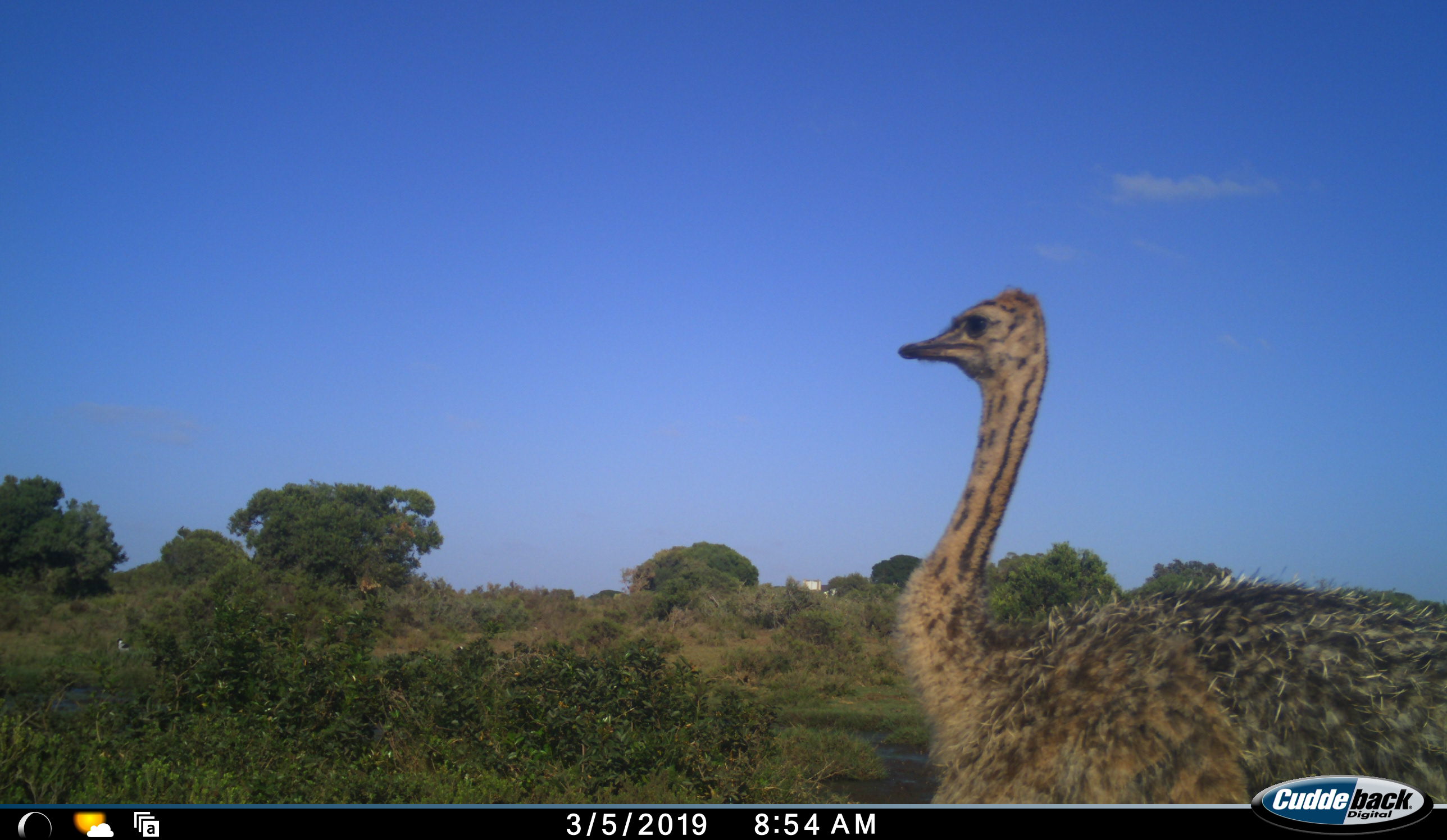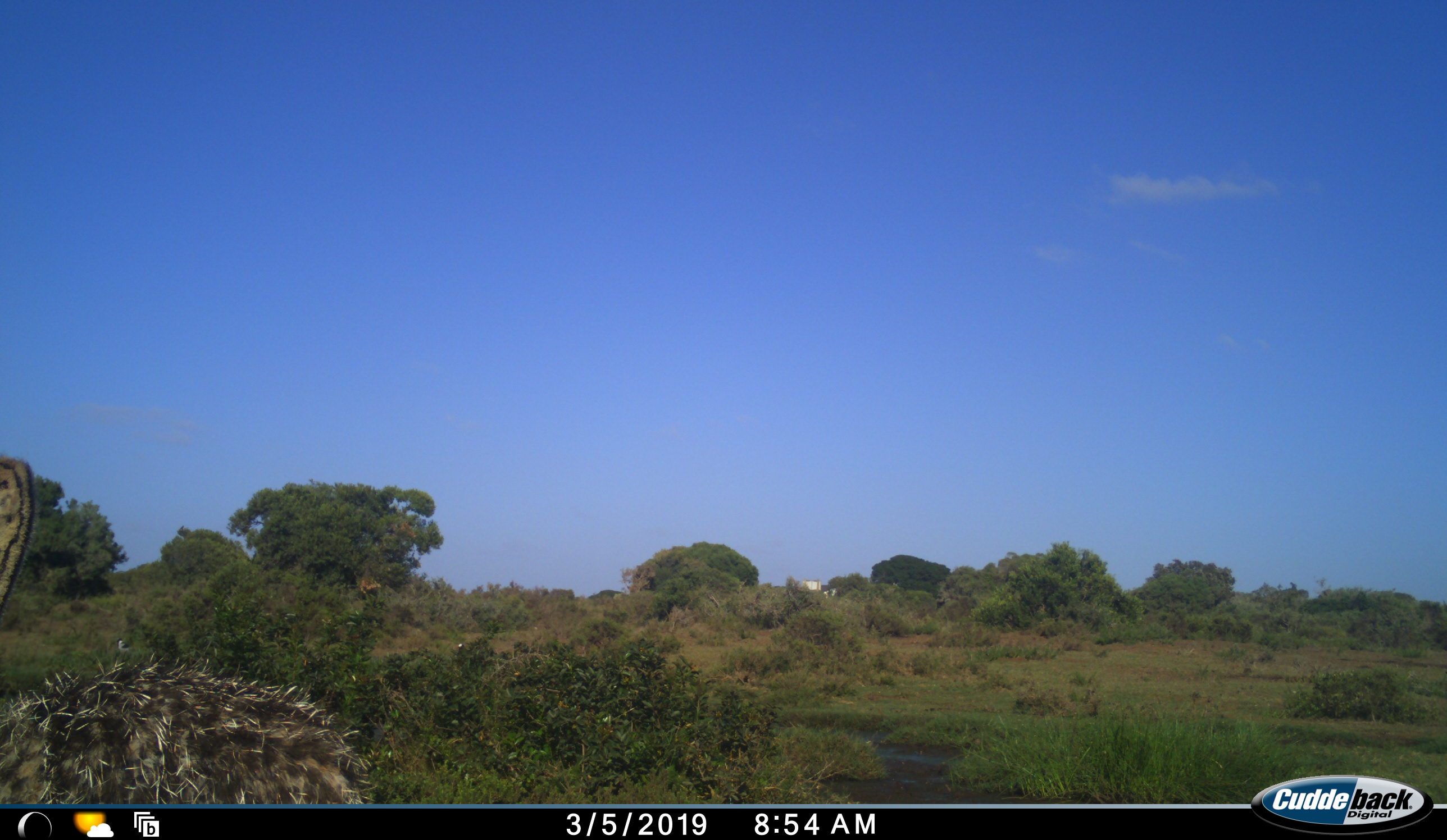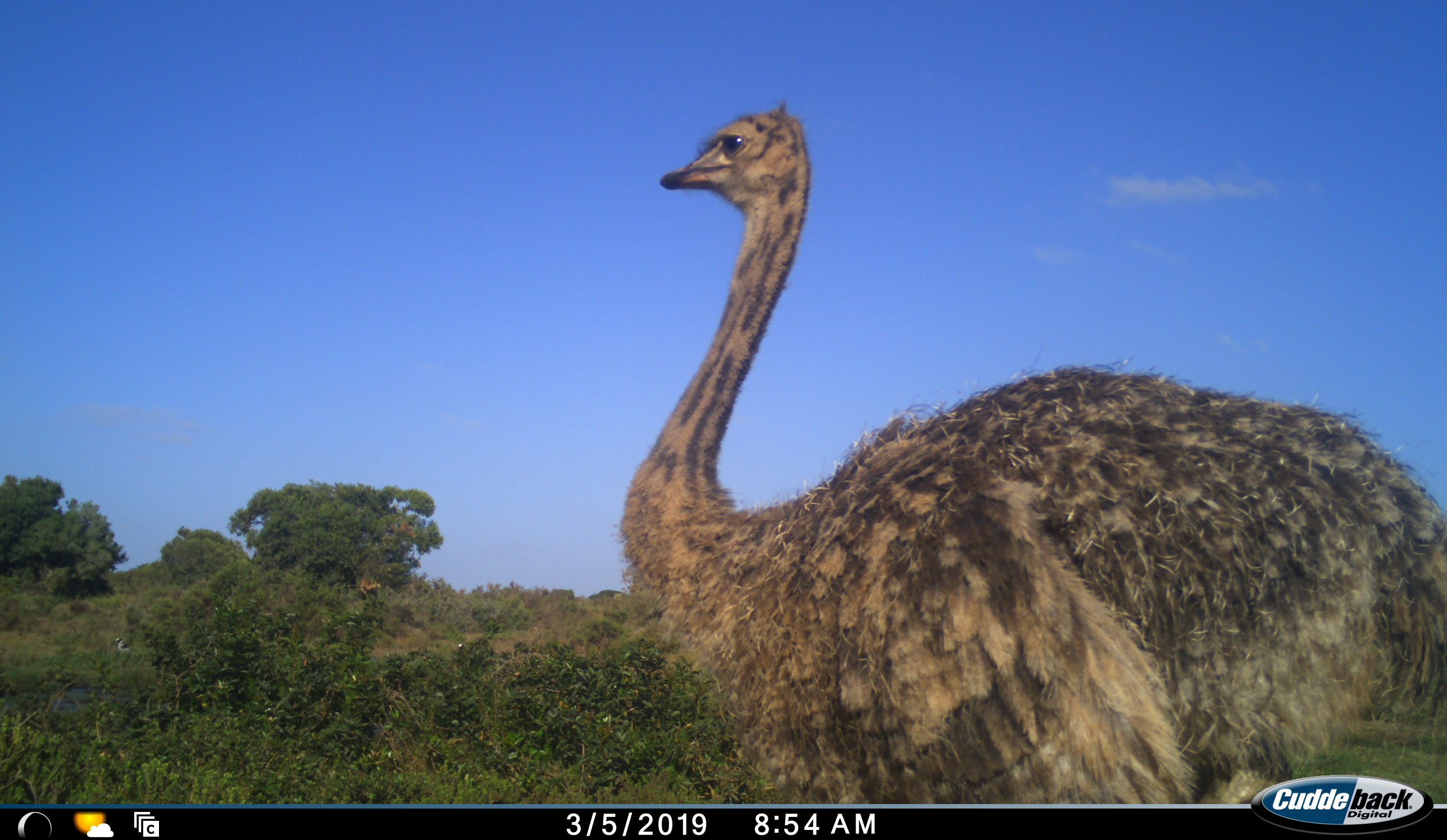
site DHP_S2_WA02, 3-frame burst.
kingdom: Animalia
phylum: Chordata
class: Aves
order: Struthioniformes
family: Struthionidae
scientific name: Struthionidae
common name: ostrich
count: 2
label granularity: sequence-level